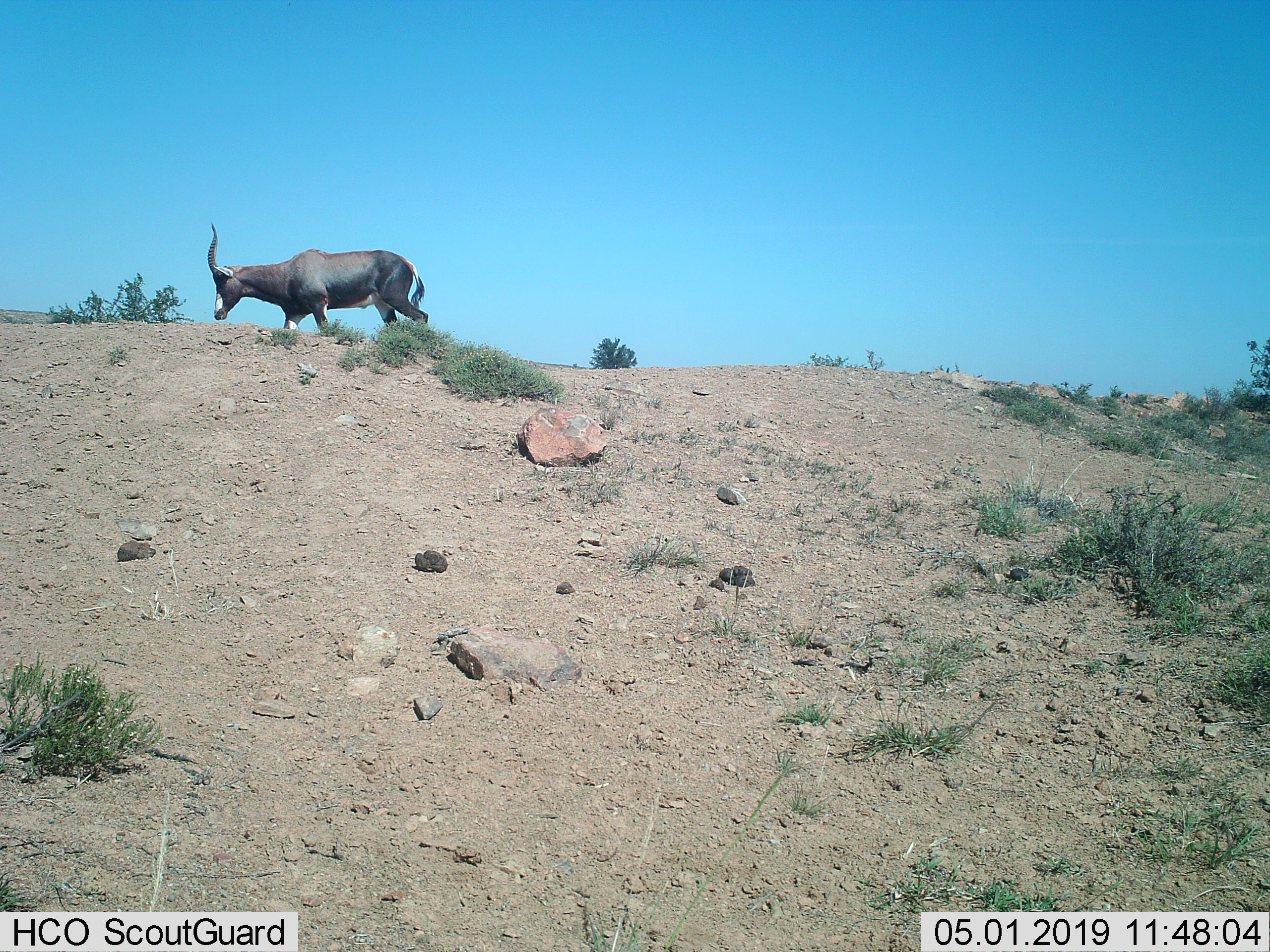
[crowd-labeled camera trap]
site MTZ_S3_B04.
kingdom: Animalia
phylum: Chordata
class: Mammalia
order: Artiodactyla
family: Bovidae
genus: Damaliscus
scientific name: Damaliscus pygargus phillipsi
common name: blesbok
Blesbok (Damaliscus pygargus phillipsi), count 1. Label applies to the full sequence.